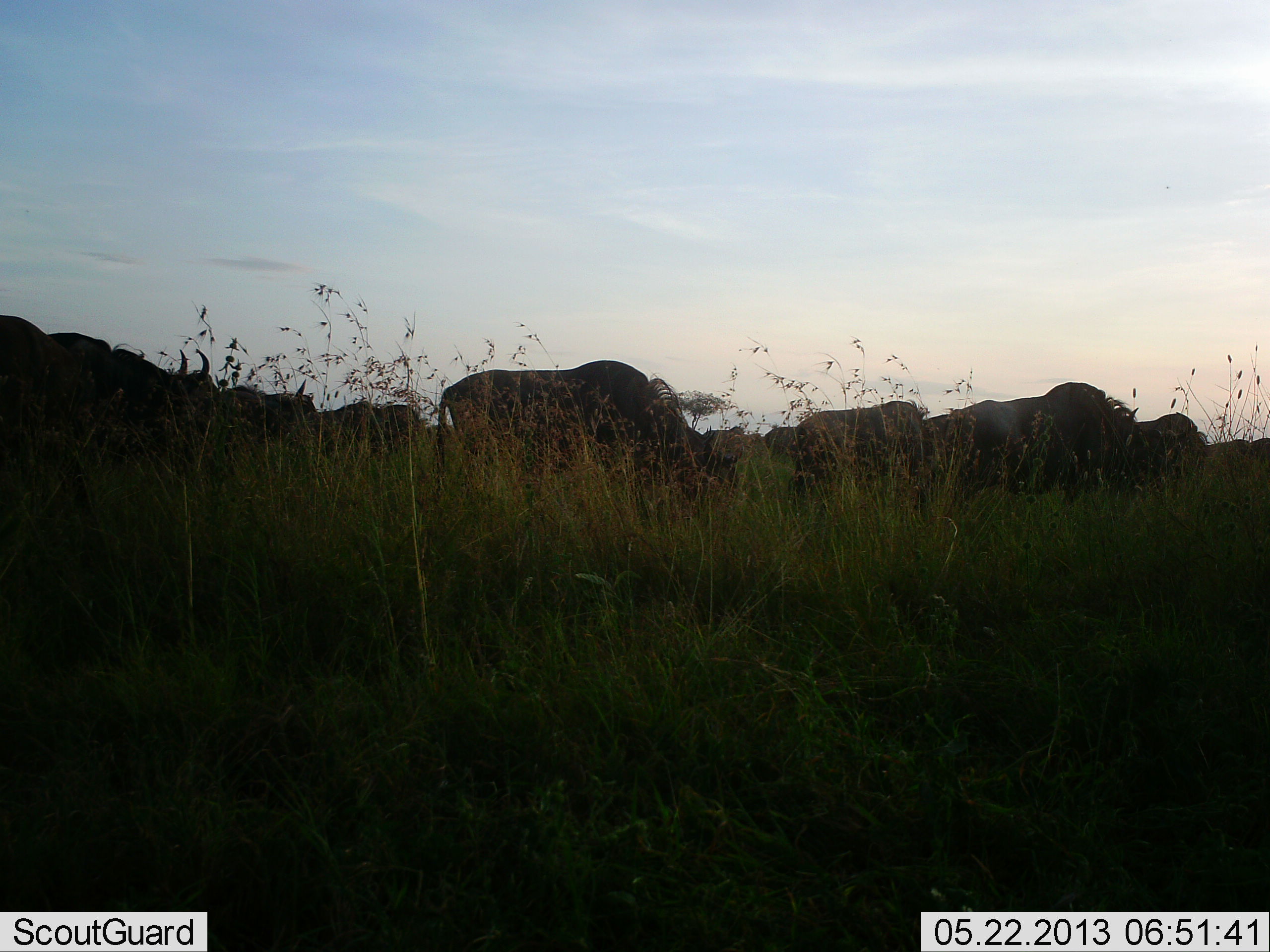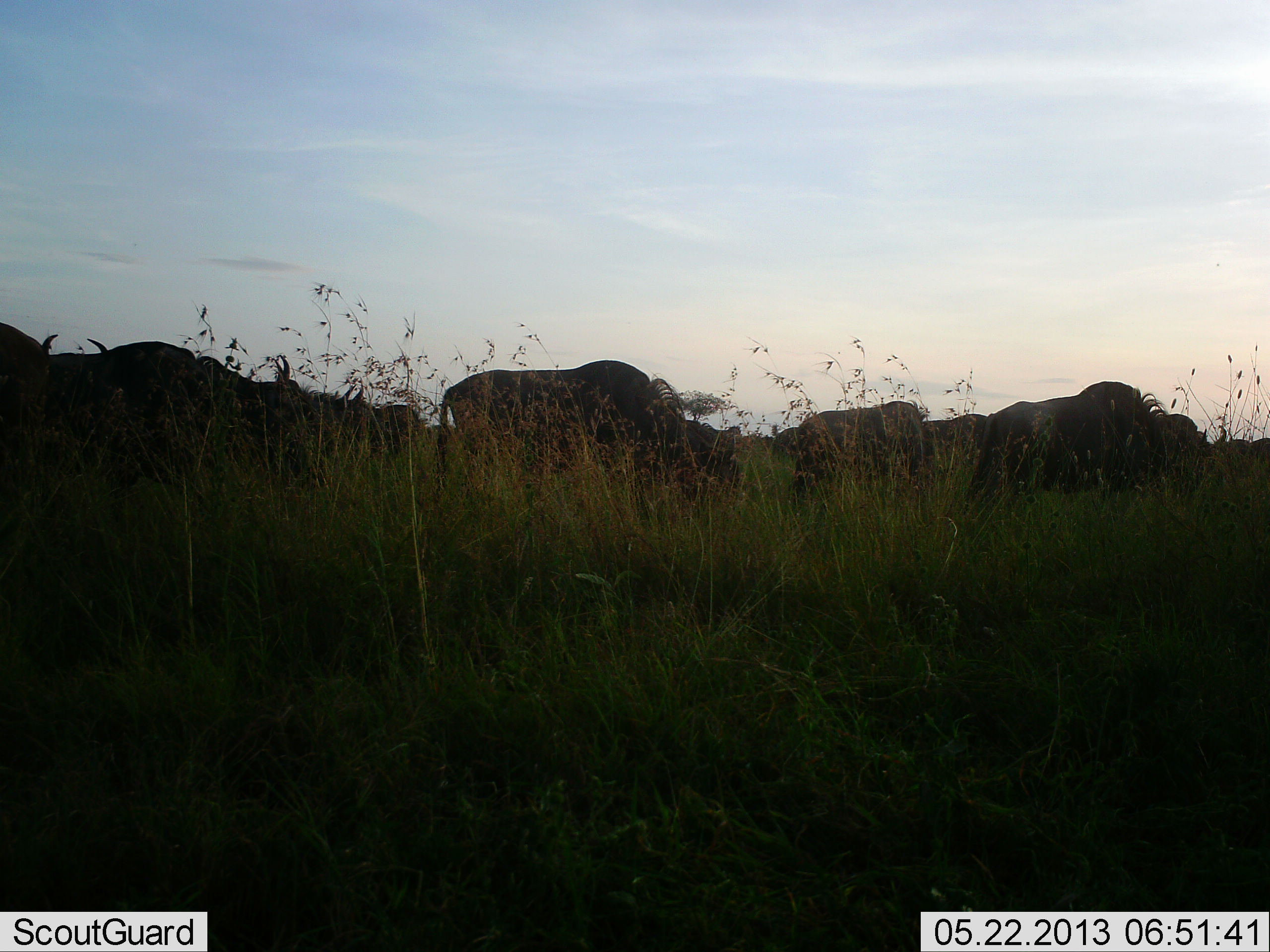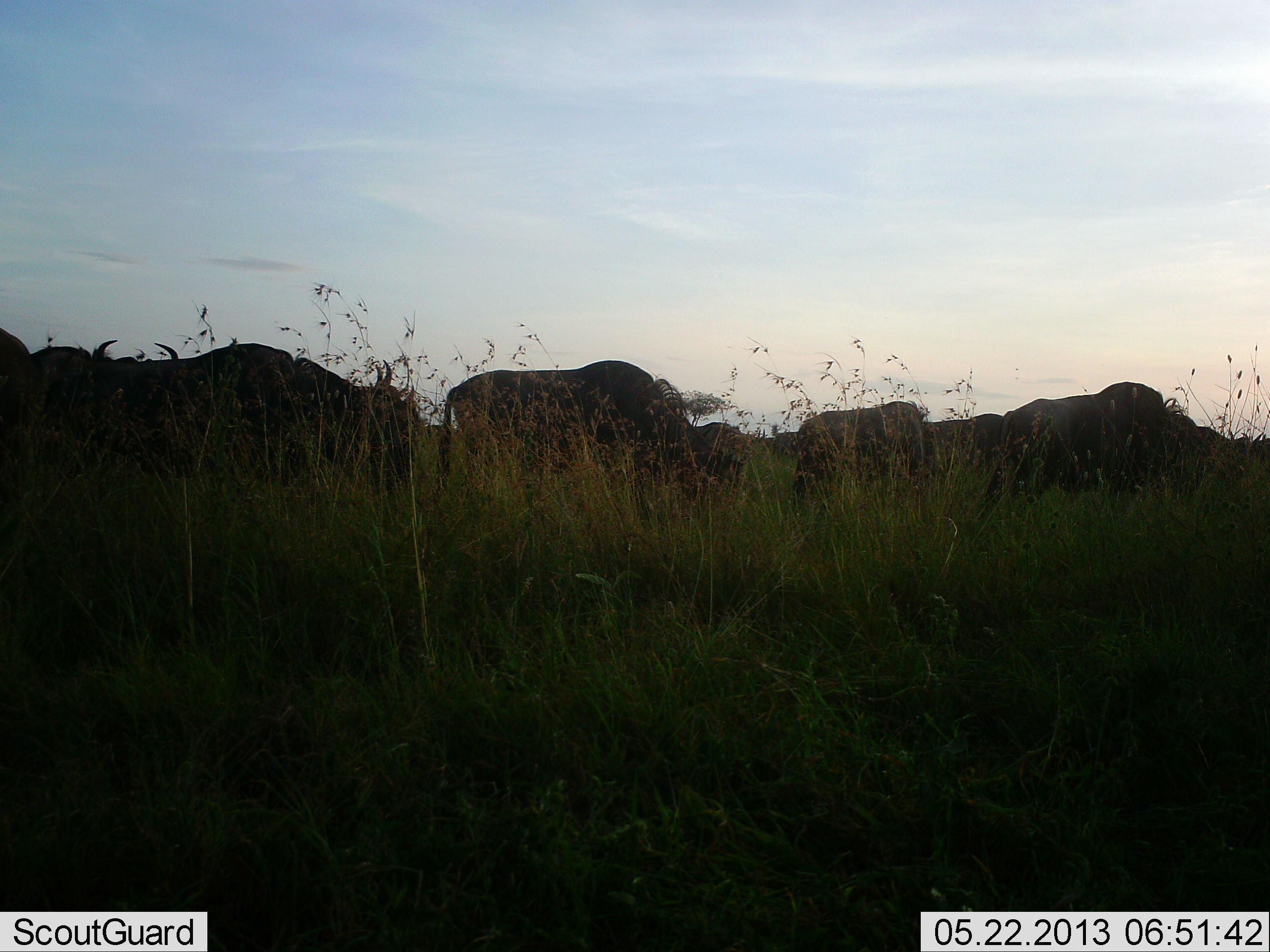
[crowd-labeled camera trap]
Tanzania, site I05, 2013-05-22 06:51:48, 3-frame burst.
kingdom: Animalia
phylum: Chordata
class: Mammalia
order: Artiodactyla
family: Bovidae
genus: Connochaetes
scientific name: Connochaetes taurinus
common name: blue wildebeest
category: wildebeest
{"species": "wildebeest (blue wildebeest) (Connochaetes taurinus)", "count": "11-50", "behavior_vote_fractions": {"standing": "30%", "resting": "0%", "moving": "70%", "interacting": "0%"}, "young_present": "0%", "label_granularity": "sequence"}